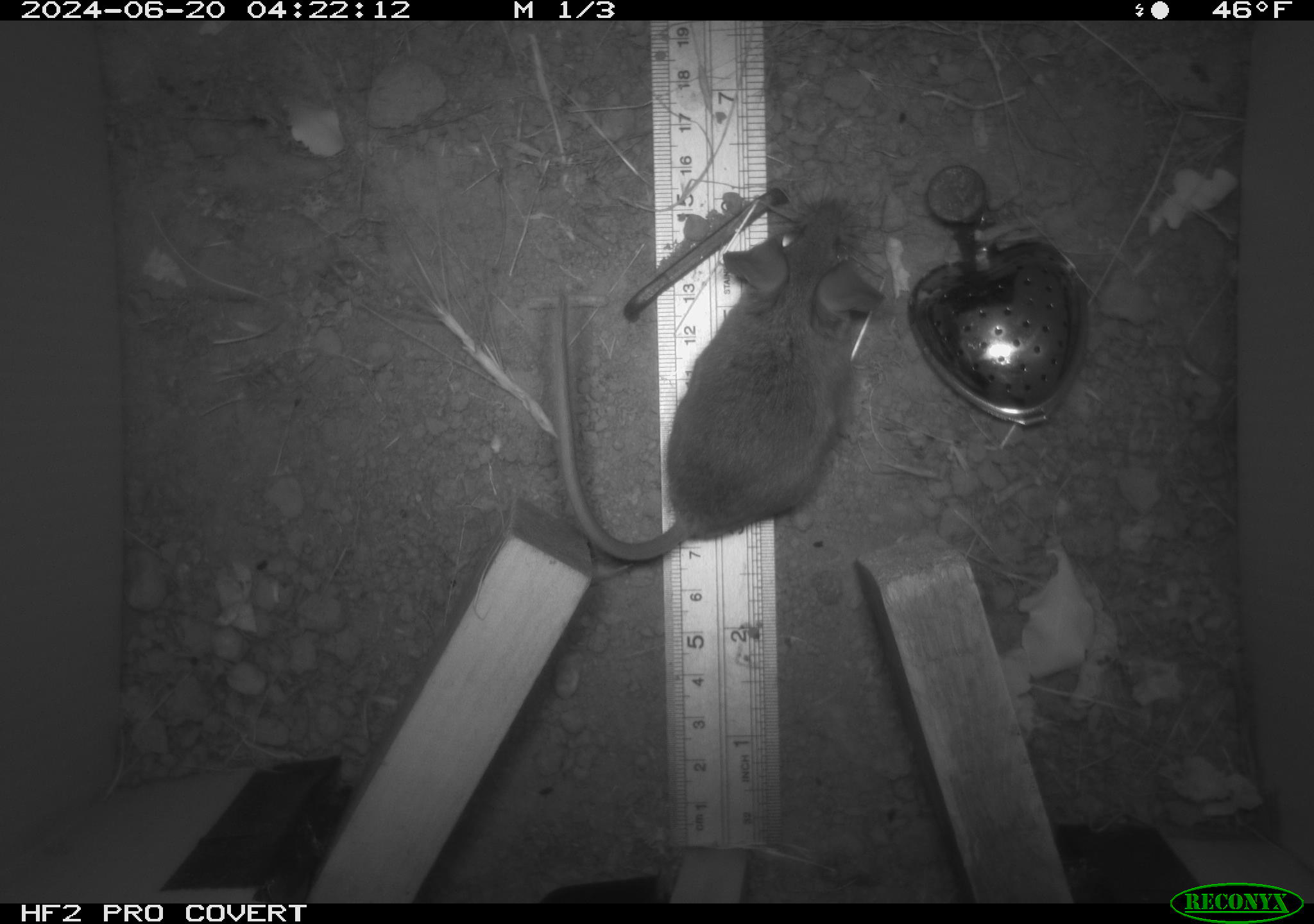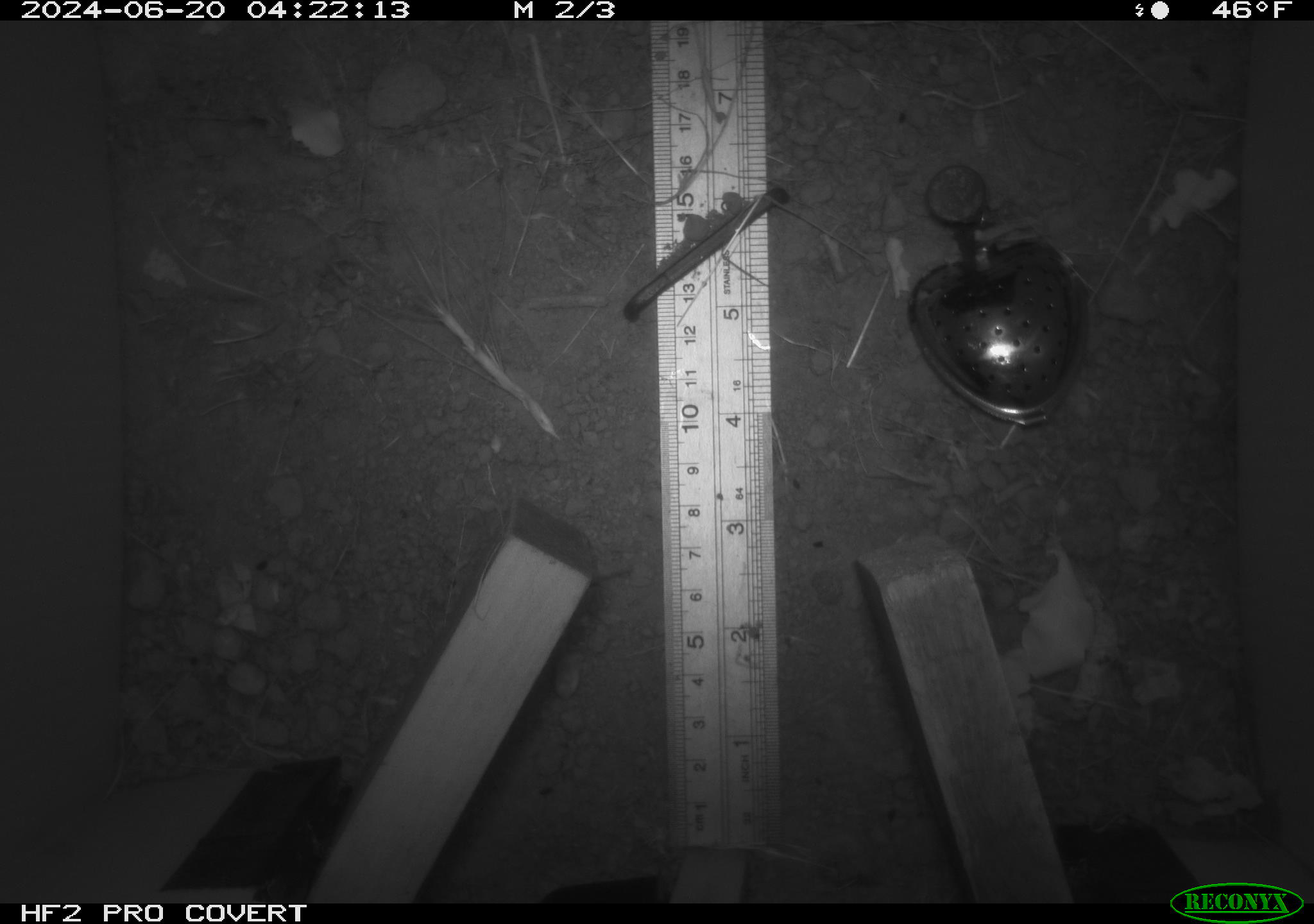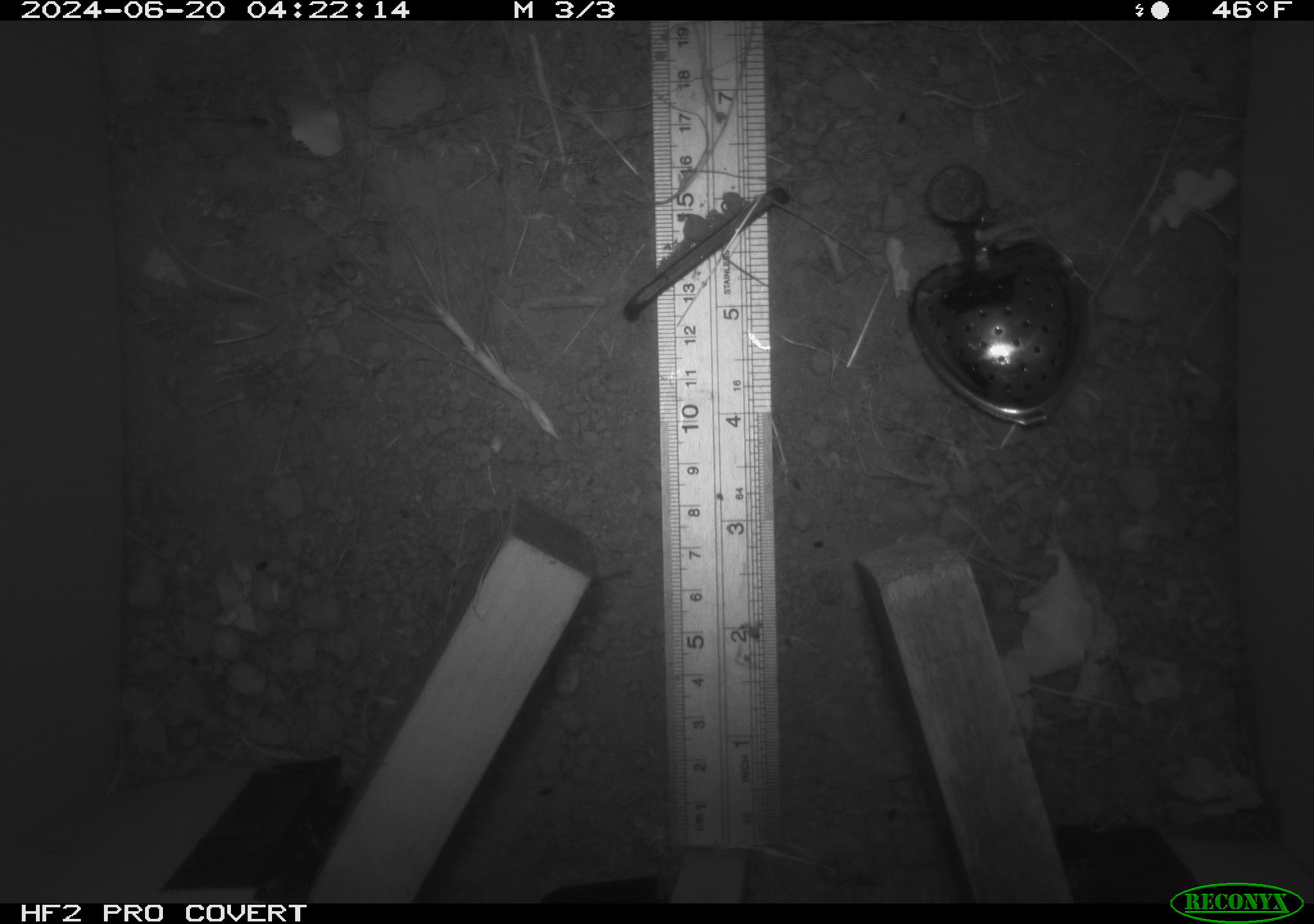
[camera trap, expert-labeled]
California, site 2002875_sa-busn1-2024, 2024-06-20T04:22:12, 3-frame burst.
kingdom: Animalia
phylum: Chordata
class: Mammalia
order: Rodentia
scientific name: Rodentia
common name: rodent